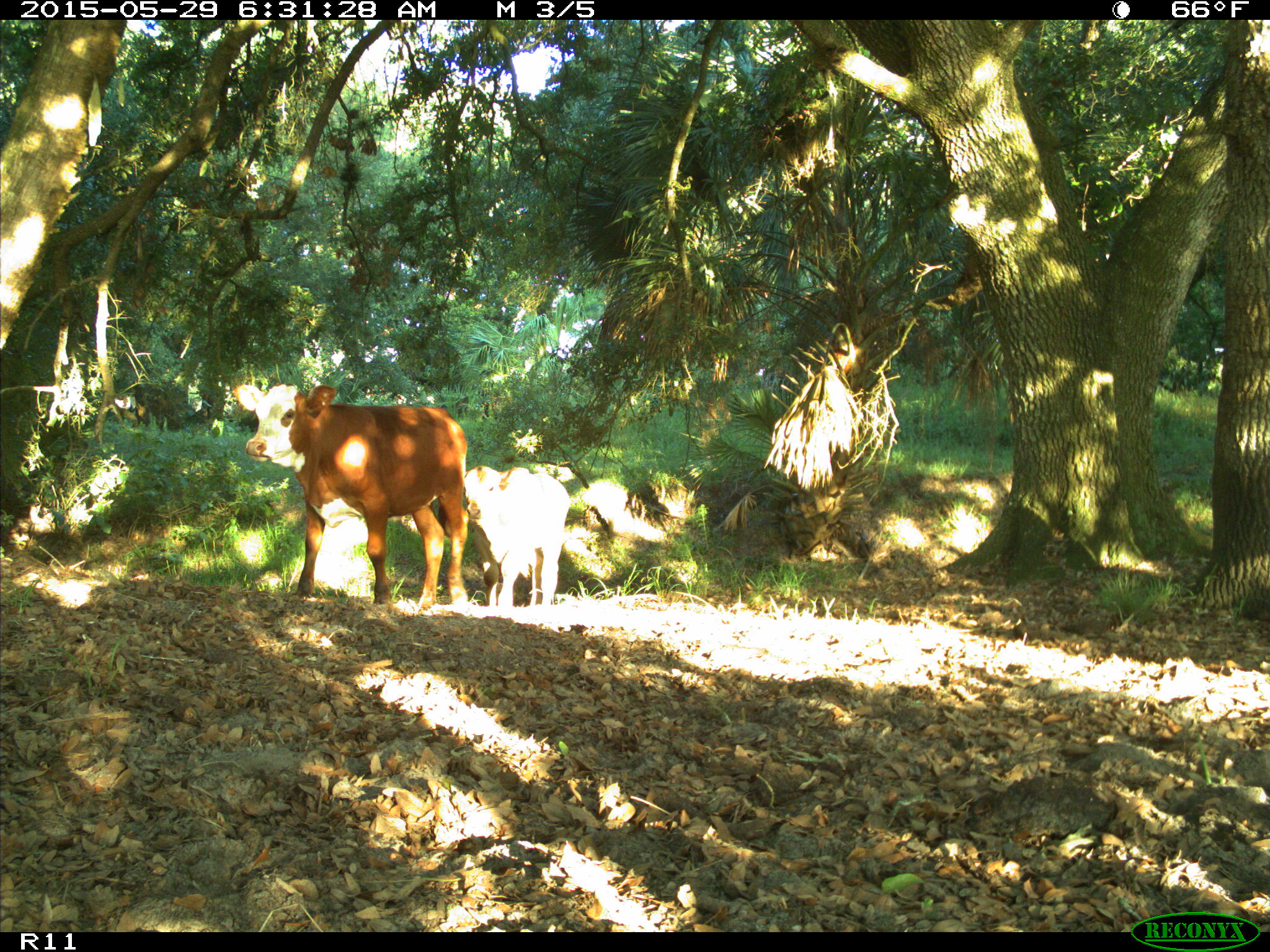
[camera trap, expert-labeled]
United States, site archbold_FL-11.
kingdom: Animalia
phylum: Chordata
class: Mammalia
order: Artiodactyla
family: Bovidae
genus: Bos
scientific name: Bos taurus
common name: domestic cow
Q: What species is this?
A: Bos taurus (domestic cow).